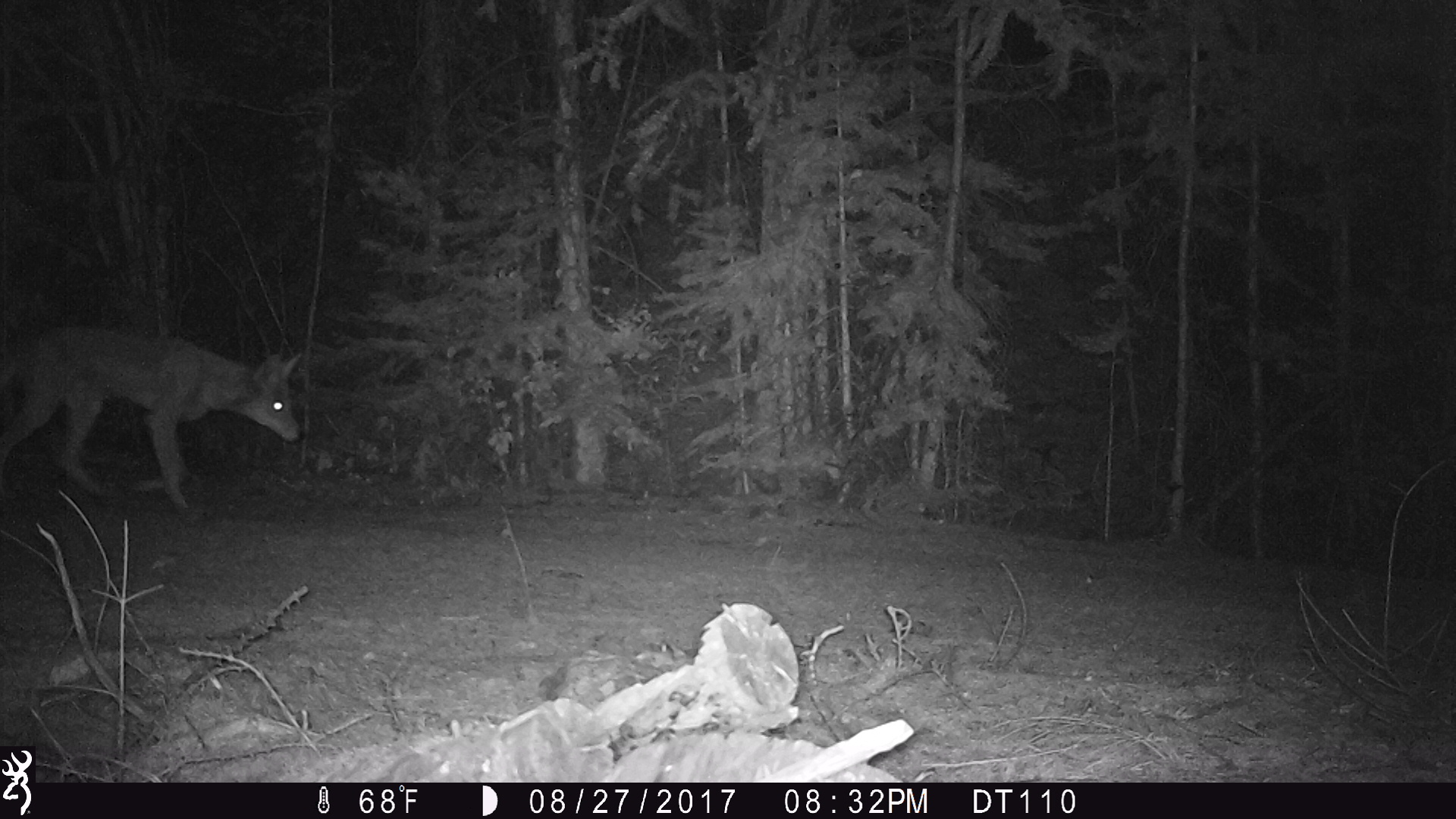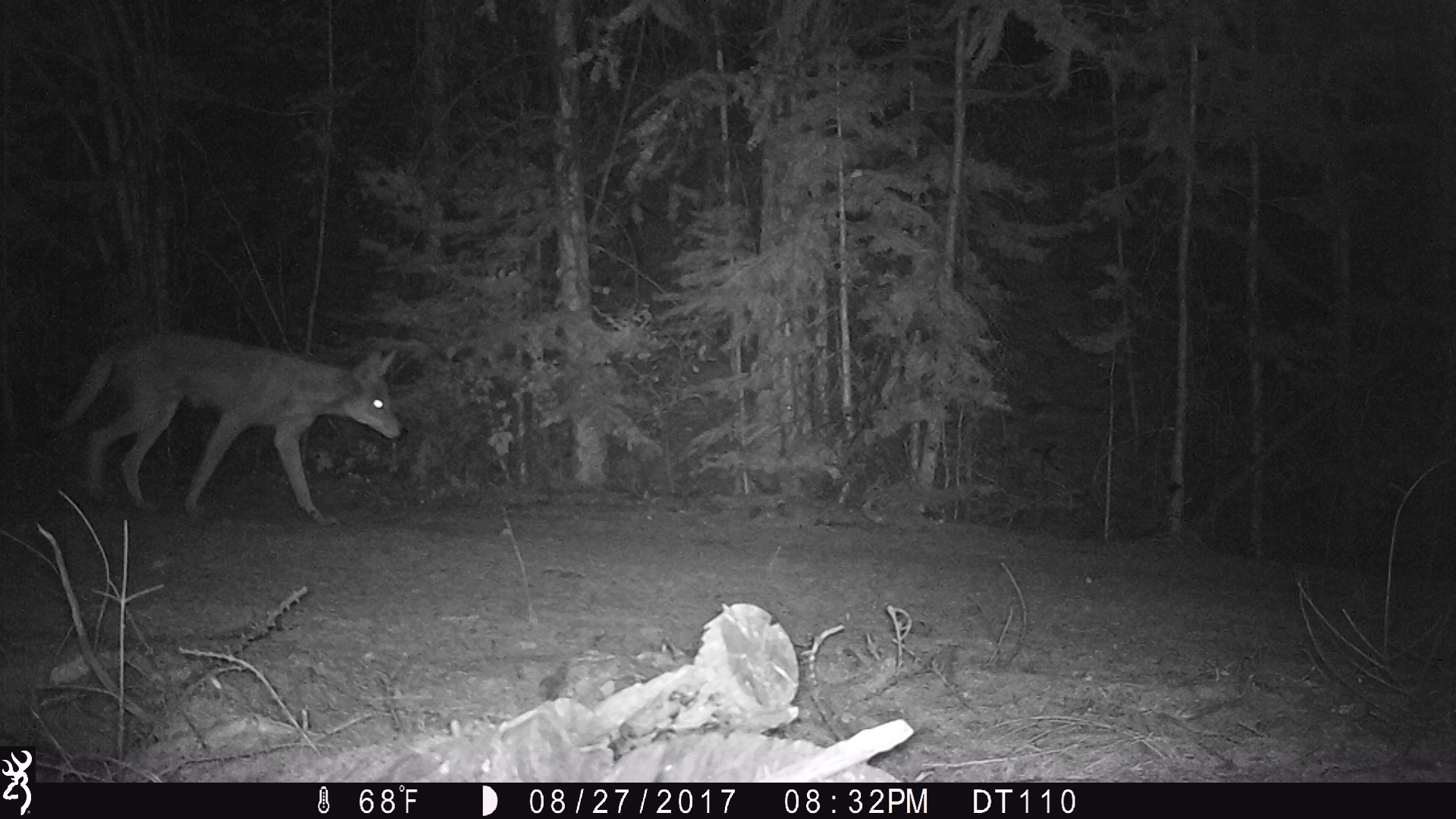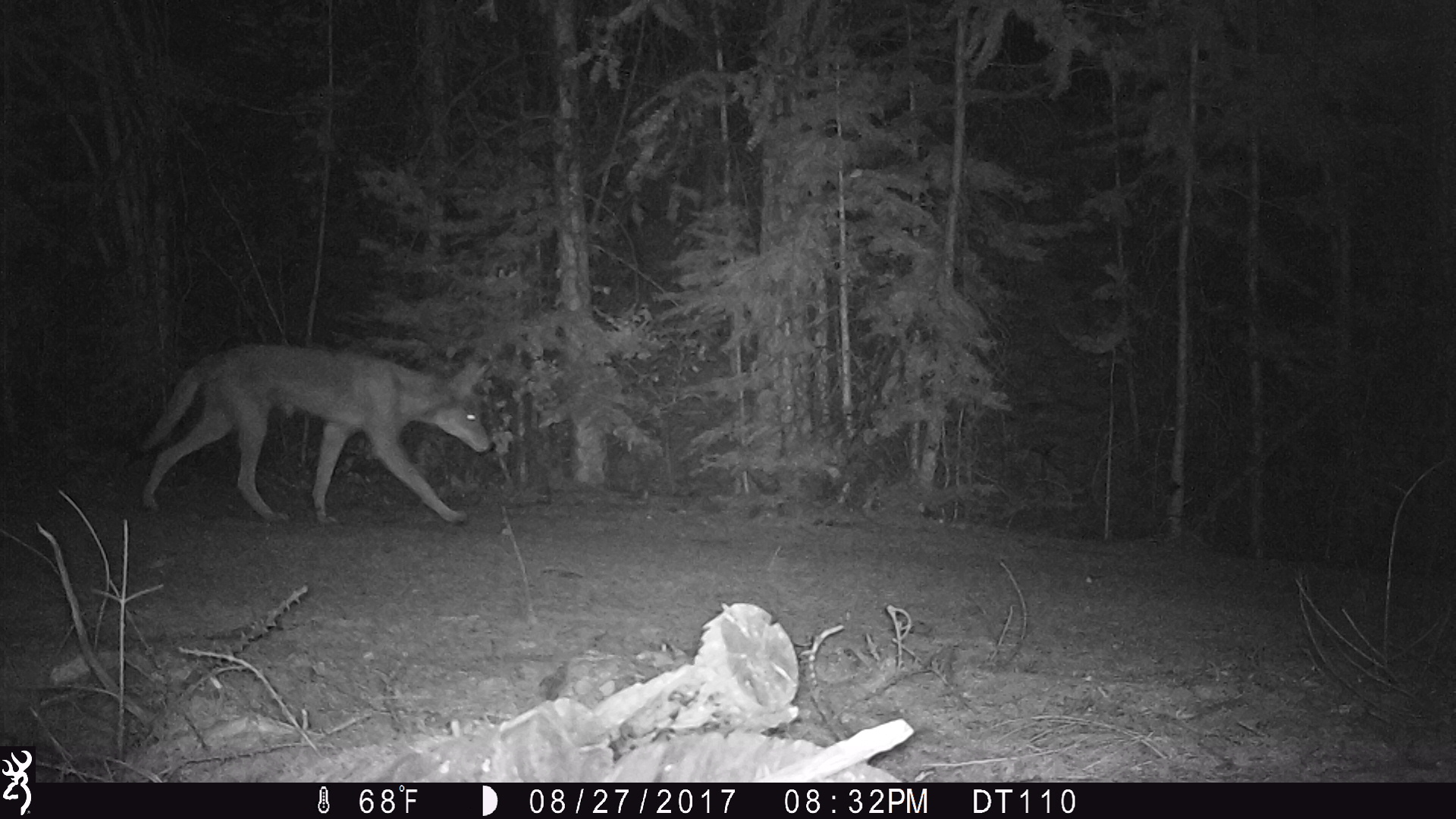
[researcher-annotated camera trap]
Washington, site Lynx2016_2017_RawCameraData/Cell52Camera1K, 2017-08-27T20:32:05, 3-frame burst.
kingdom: Animalia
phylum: Chordata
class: Mammalia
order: Carnivora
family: Canidae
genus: Canis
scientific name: Canis latrans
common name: coyote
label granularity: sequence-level